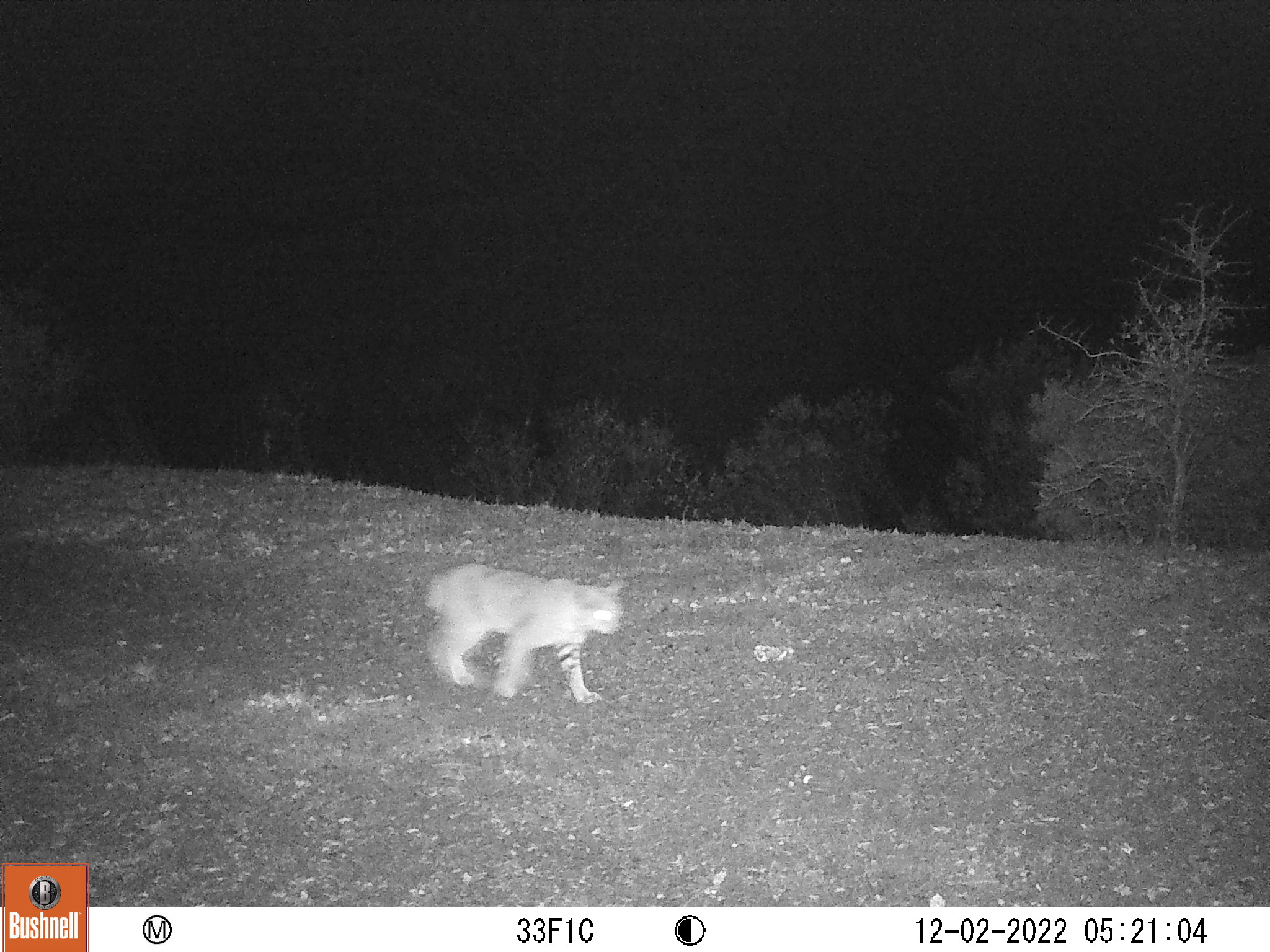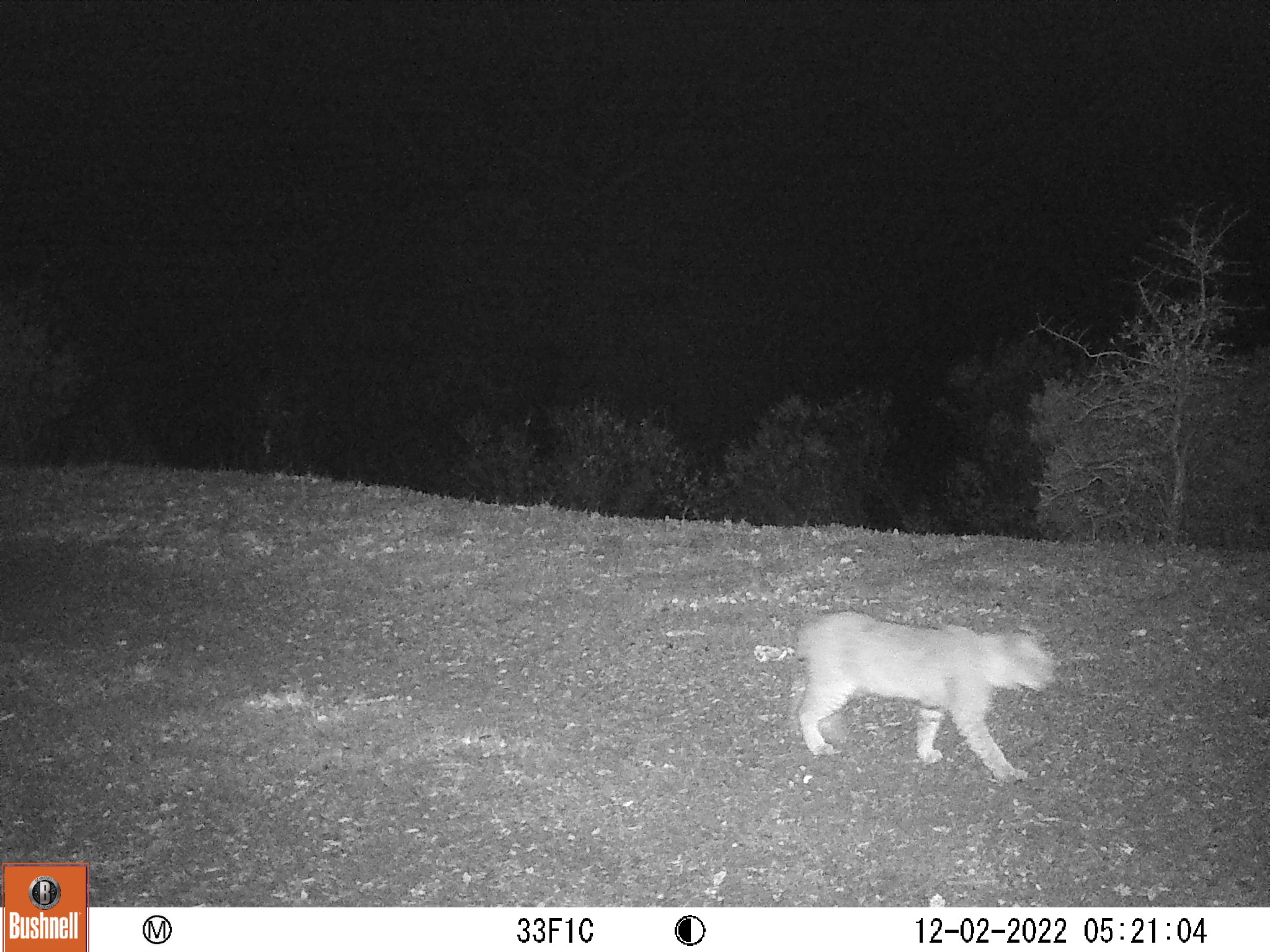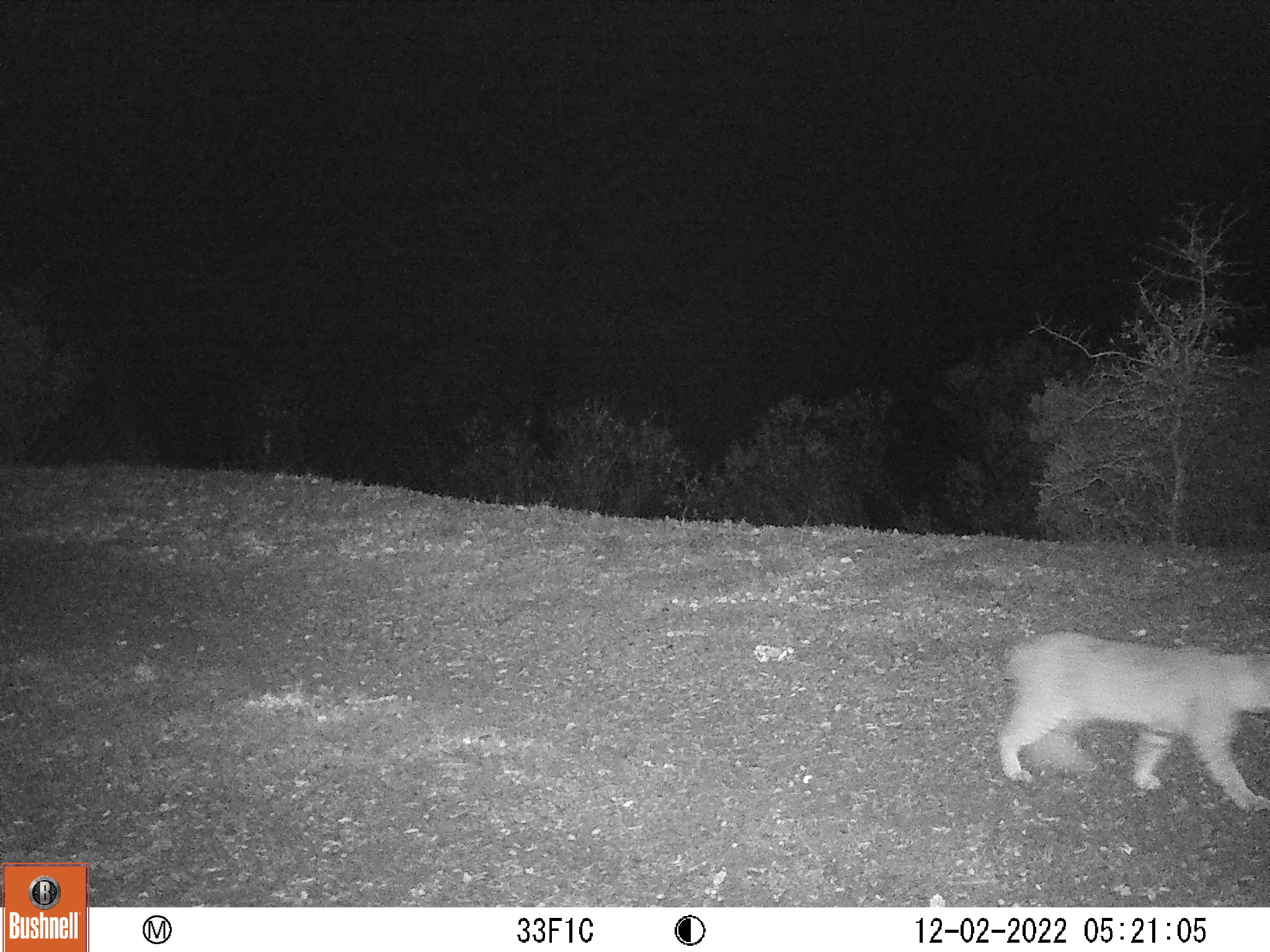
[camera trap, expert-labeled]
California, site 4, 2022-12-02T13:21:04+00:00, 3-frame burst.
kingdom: Animalia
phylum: Chordata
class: Mammalia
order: Carnivora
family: Felidae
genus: Lynx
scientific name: Lynx rufus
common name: bobcat